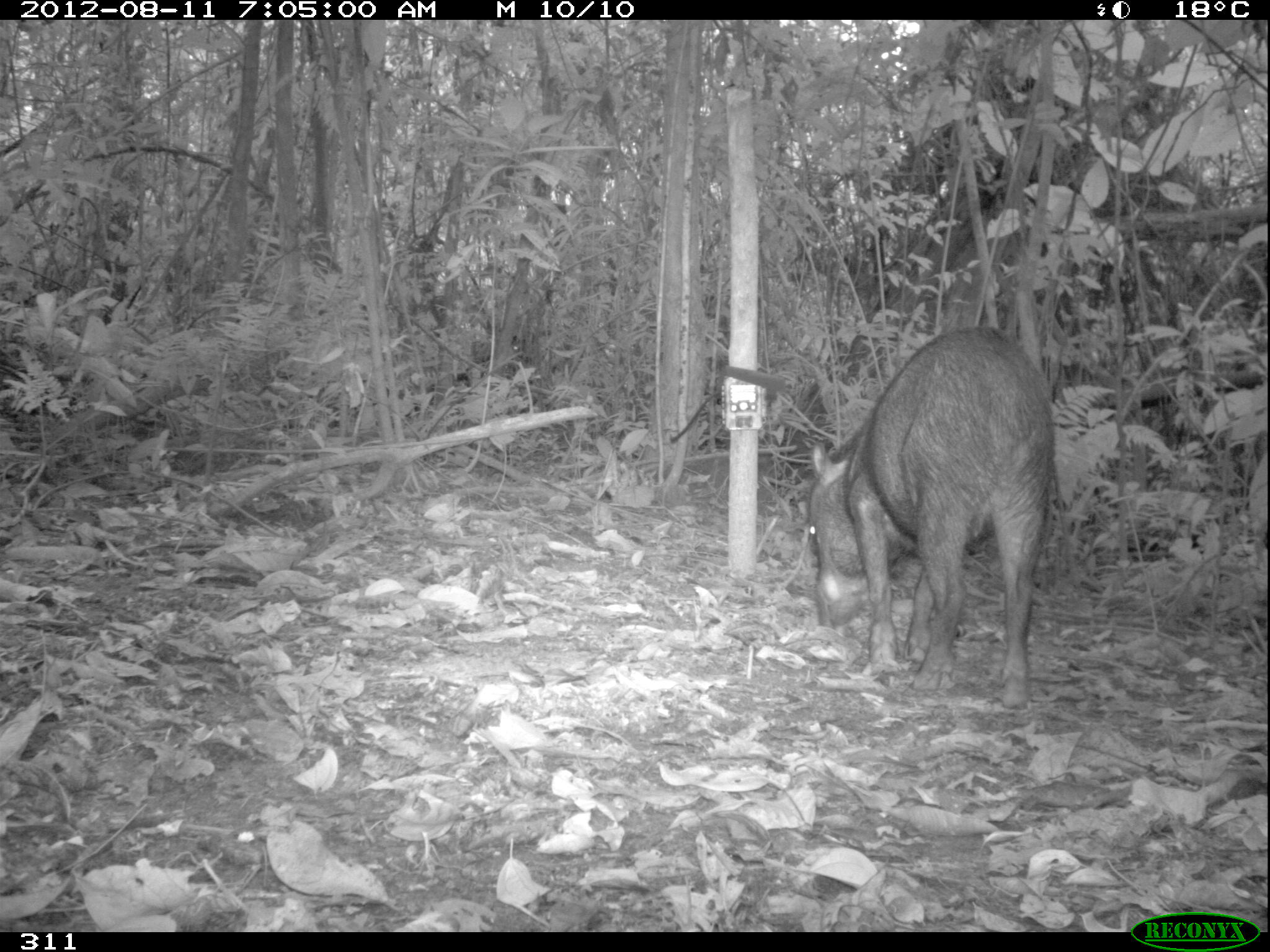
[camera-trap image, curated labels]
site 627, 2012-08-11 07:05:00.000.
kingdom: Animalia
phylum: Chordata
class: Mammalia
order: Artiodactyla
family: Tayassuidae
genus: Tayassu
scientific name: Tayassu pecari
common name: white-lipped peccary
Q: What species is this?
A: Tayassu pecari (white-lipped peccary).